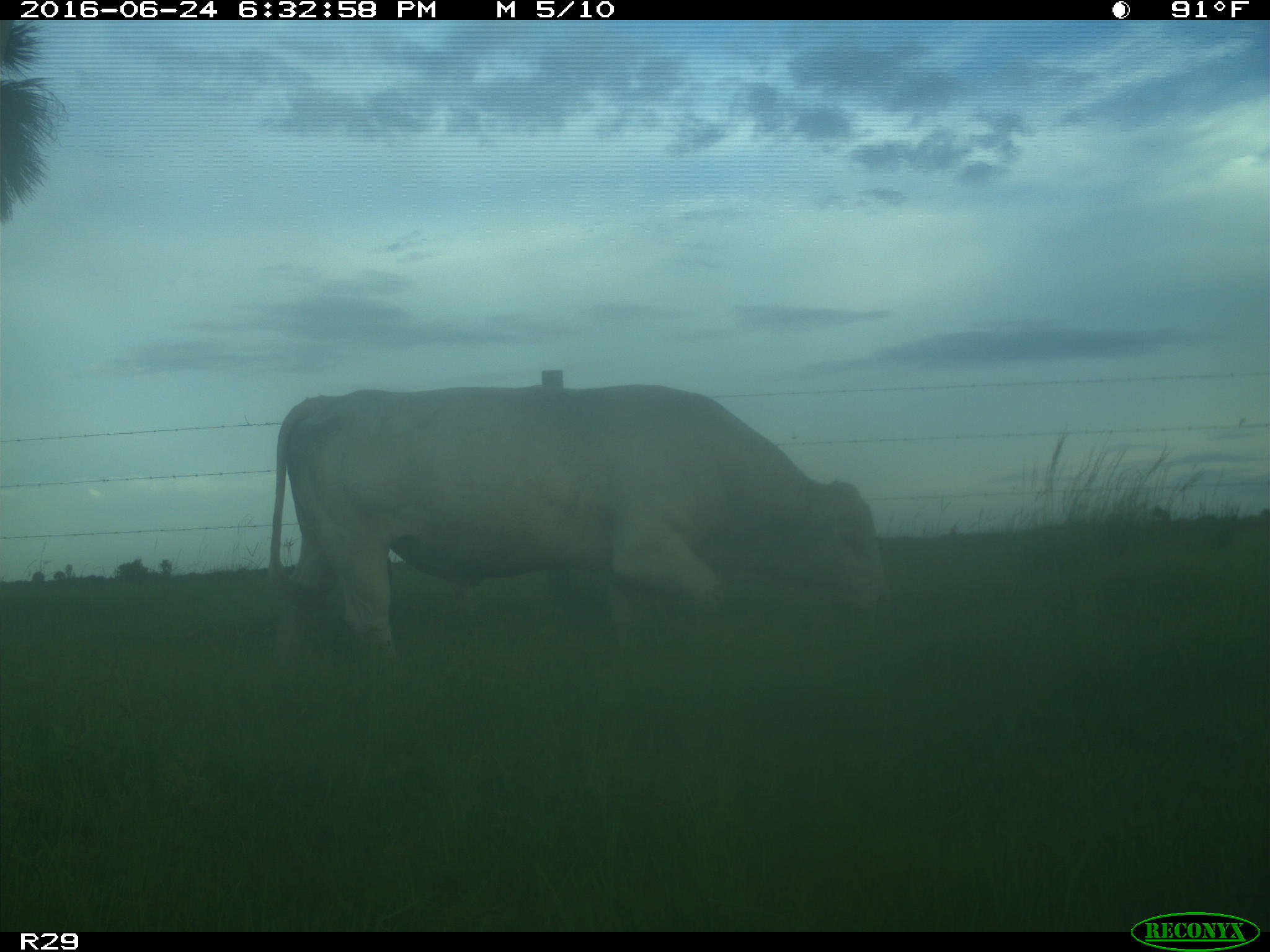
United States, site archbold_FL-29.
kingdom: Animalia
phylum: Chordata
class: Mammalia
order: Artiodactyla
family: Bovidae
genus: Bos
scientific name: Bos taurus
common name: domestic cow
Bos taurus (domestic cow).